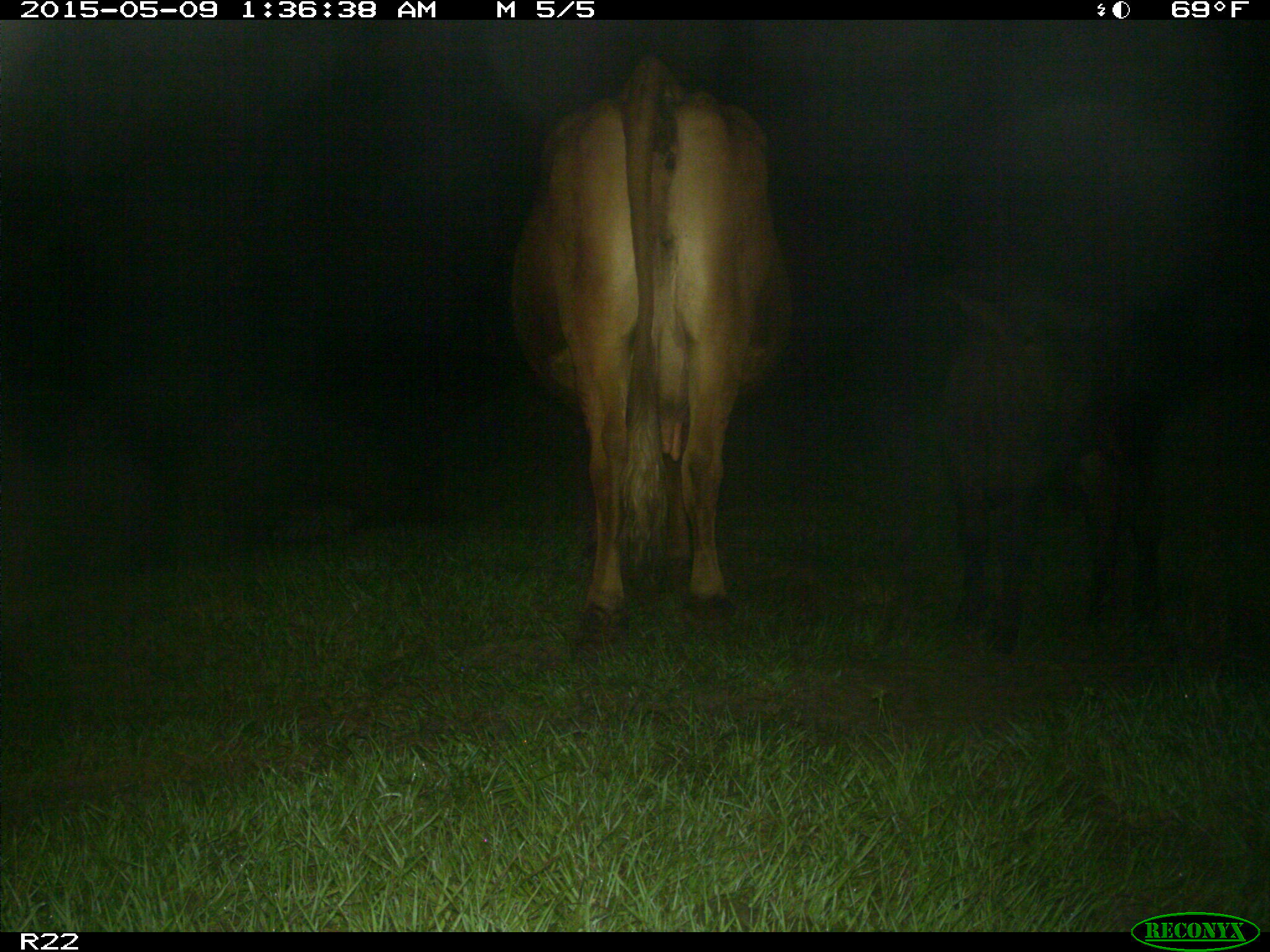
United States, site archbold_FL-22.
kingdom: Animalia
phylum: Chordata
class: Mammalia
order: Artiodactyla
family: Bovidae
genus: Bos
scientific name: Bos taurus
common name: domestic cow